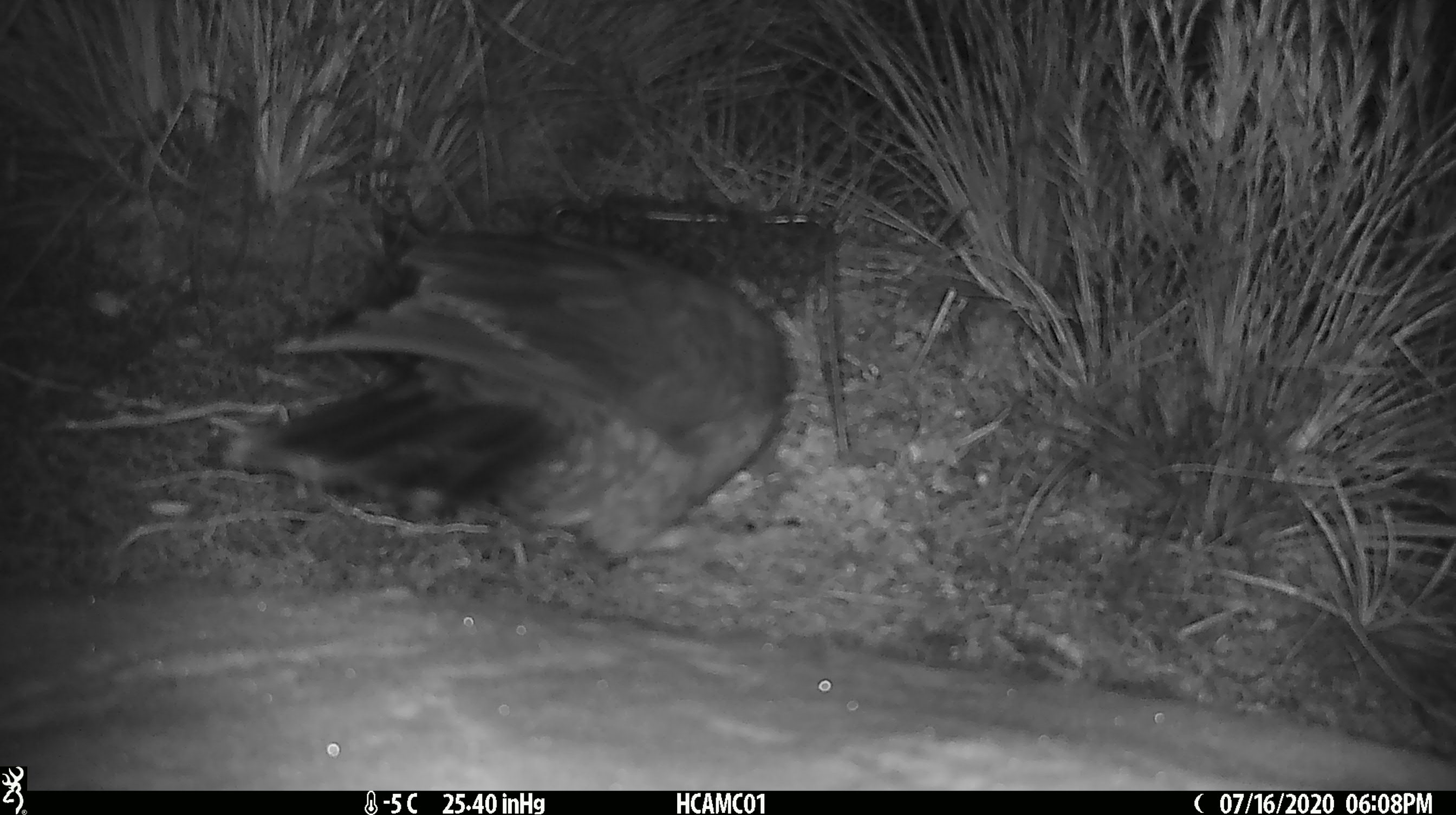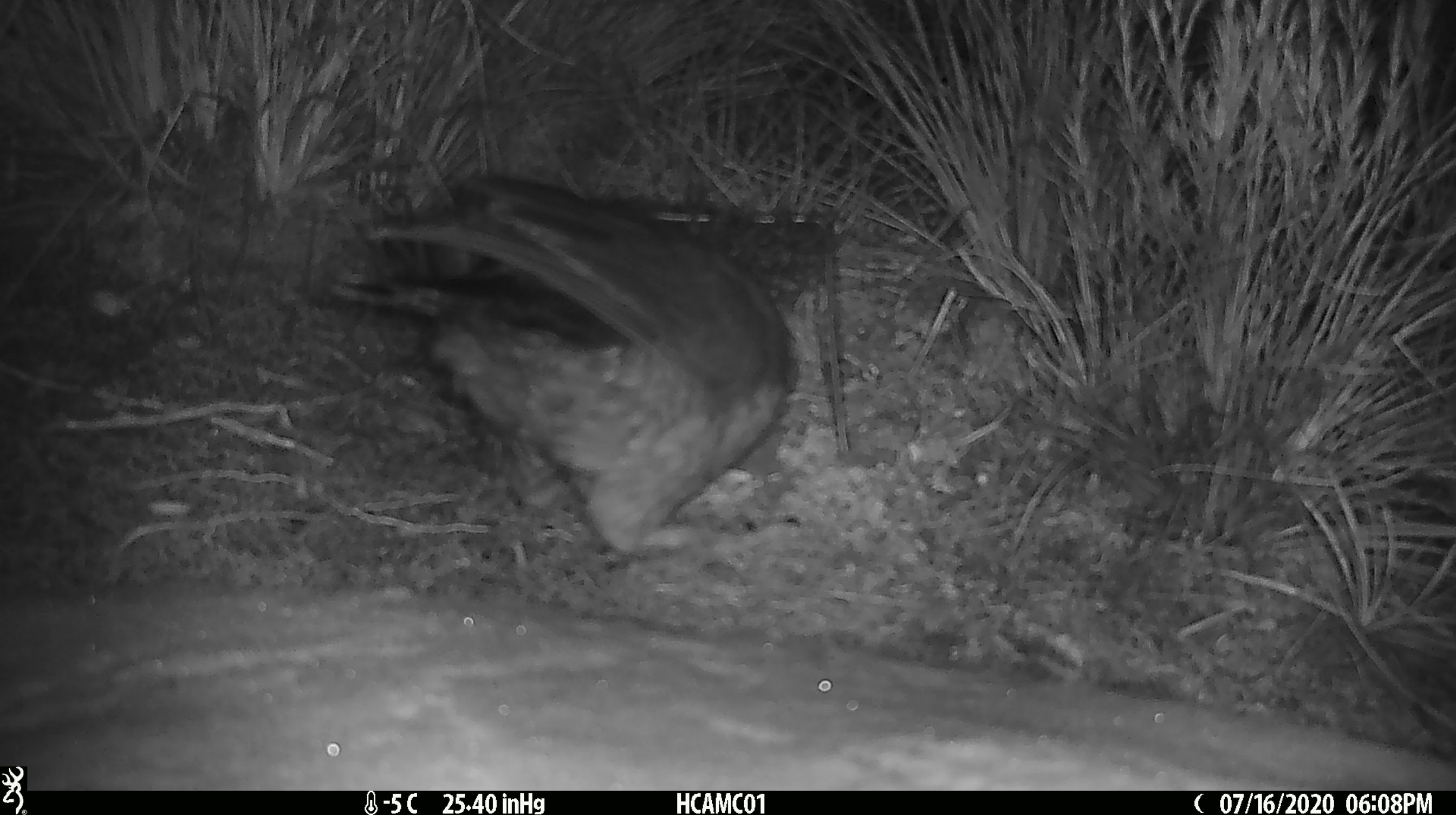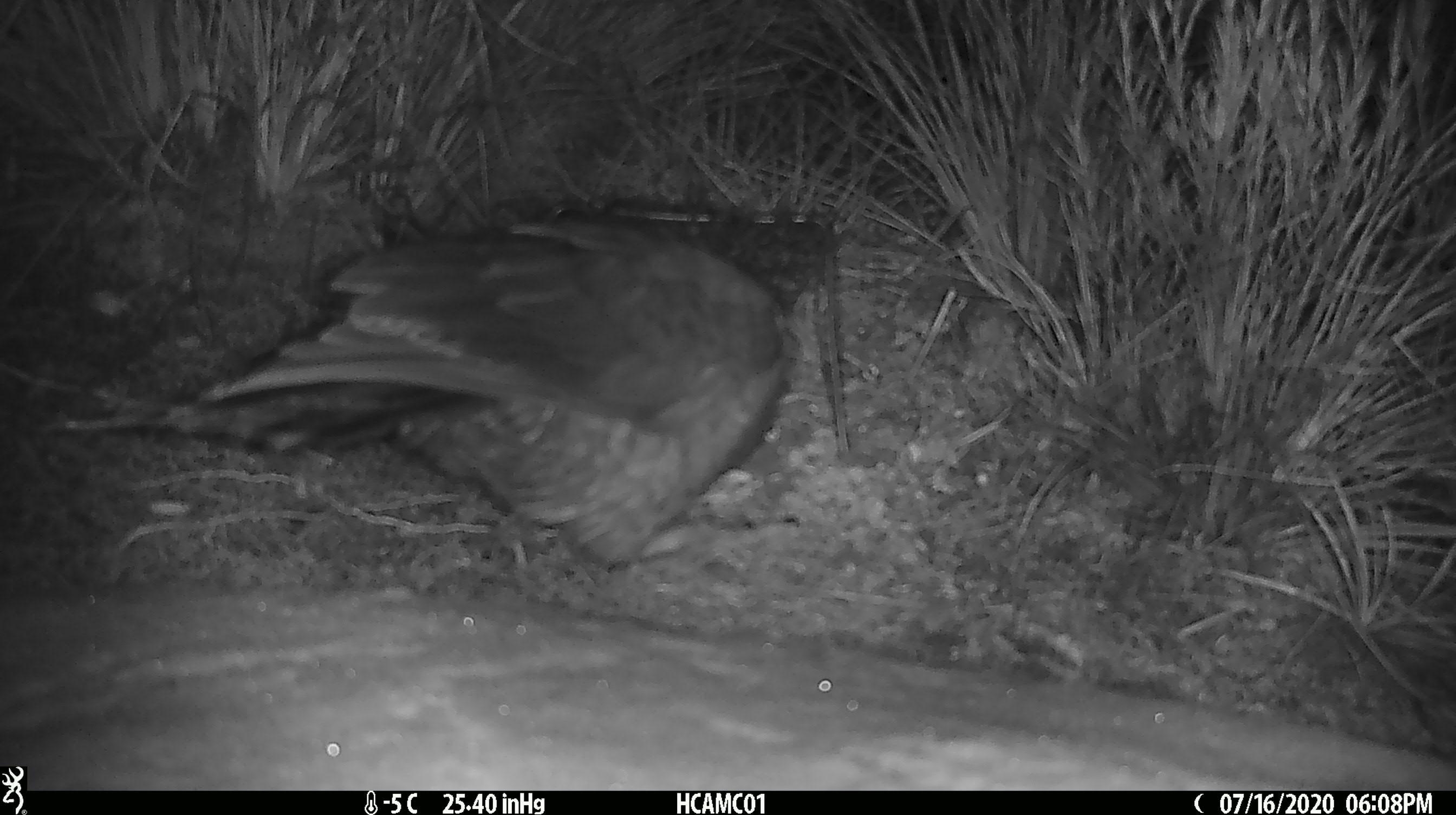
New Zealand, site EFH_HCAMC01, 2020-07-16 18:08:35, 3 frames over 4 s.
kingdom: Animalia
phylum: Chordata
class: Aves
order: Psittaciformes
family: Strigopidae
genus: Nestor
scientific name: Nestor notabilis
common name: kea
Kea (Nestor notabilis).